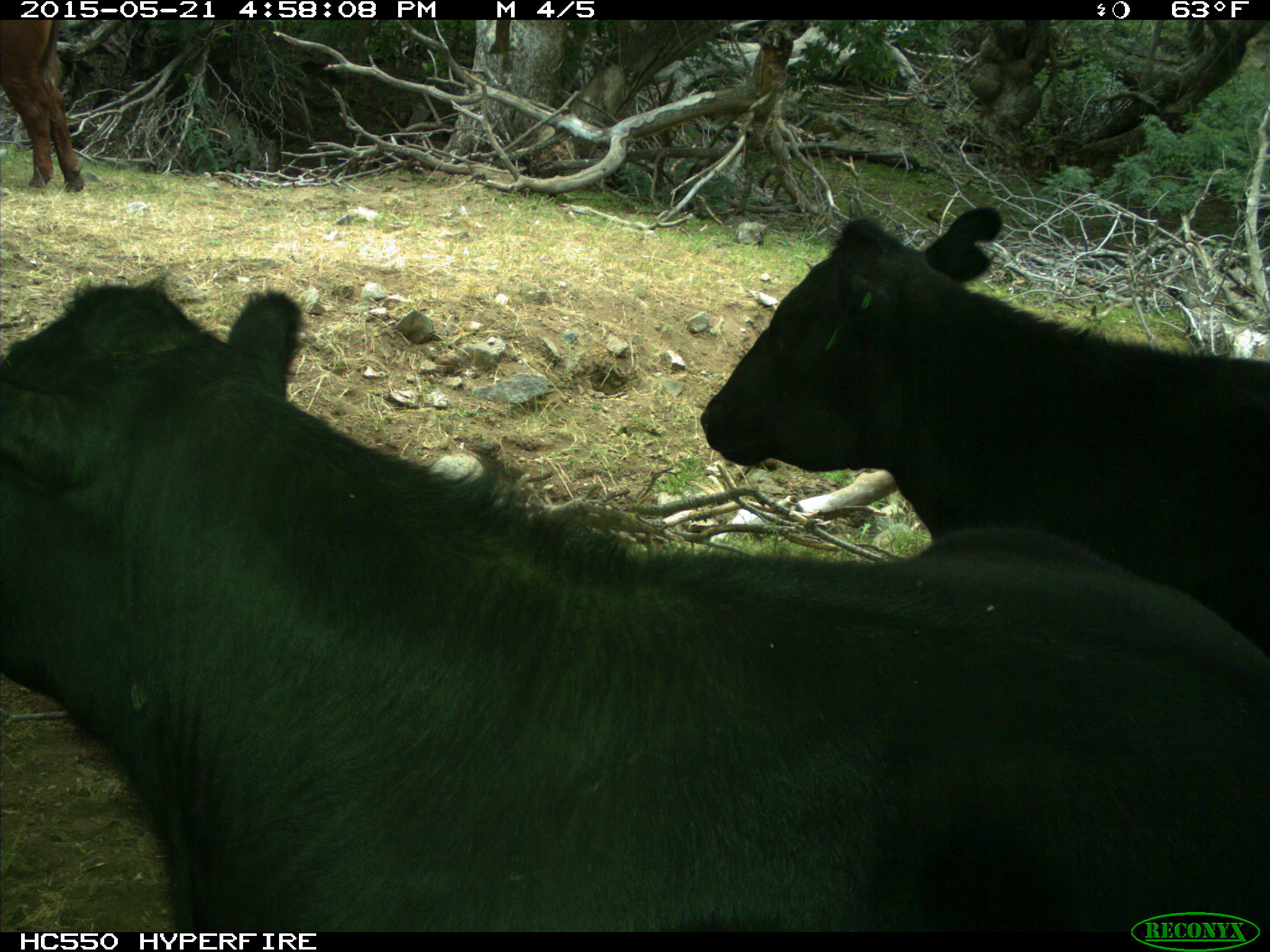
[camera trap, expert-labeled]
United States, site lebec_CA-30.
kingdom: Animalia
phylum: Chordata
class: Mammalia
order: Artiodactyla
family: Bovidae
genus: Bos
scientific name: Bos taurus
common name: domestic cow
Bos taurus (domestic cow).